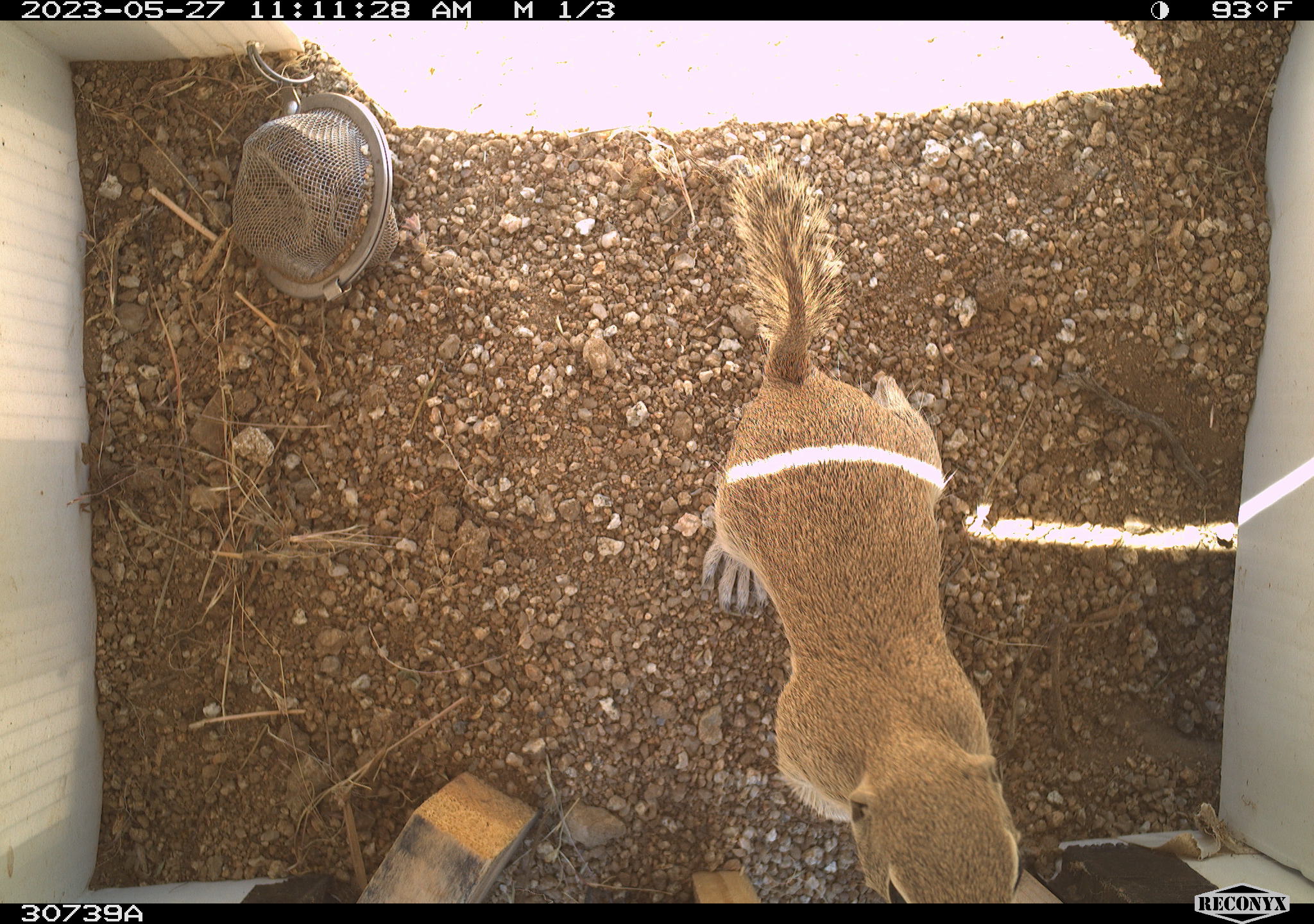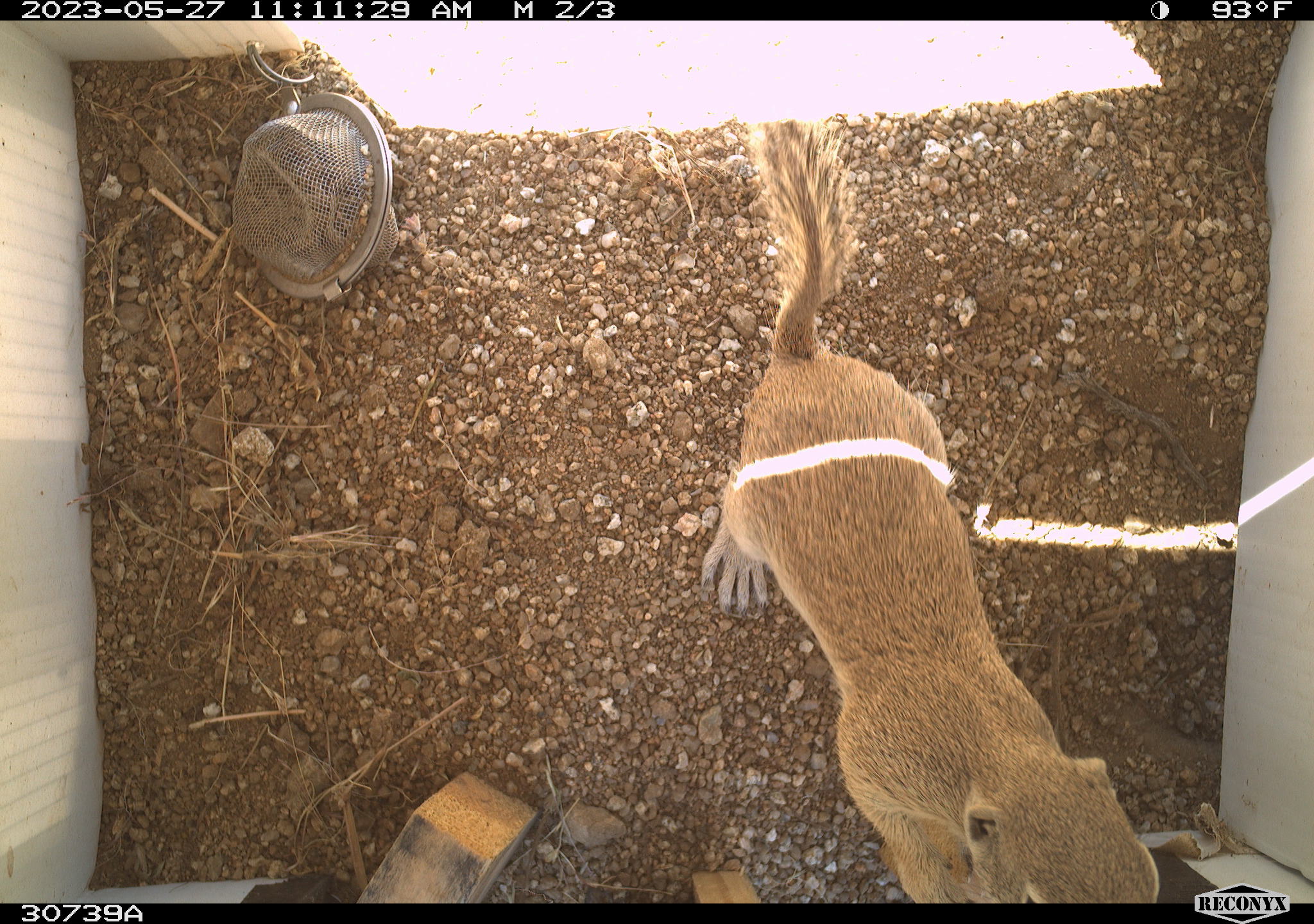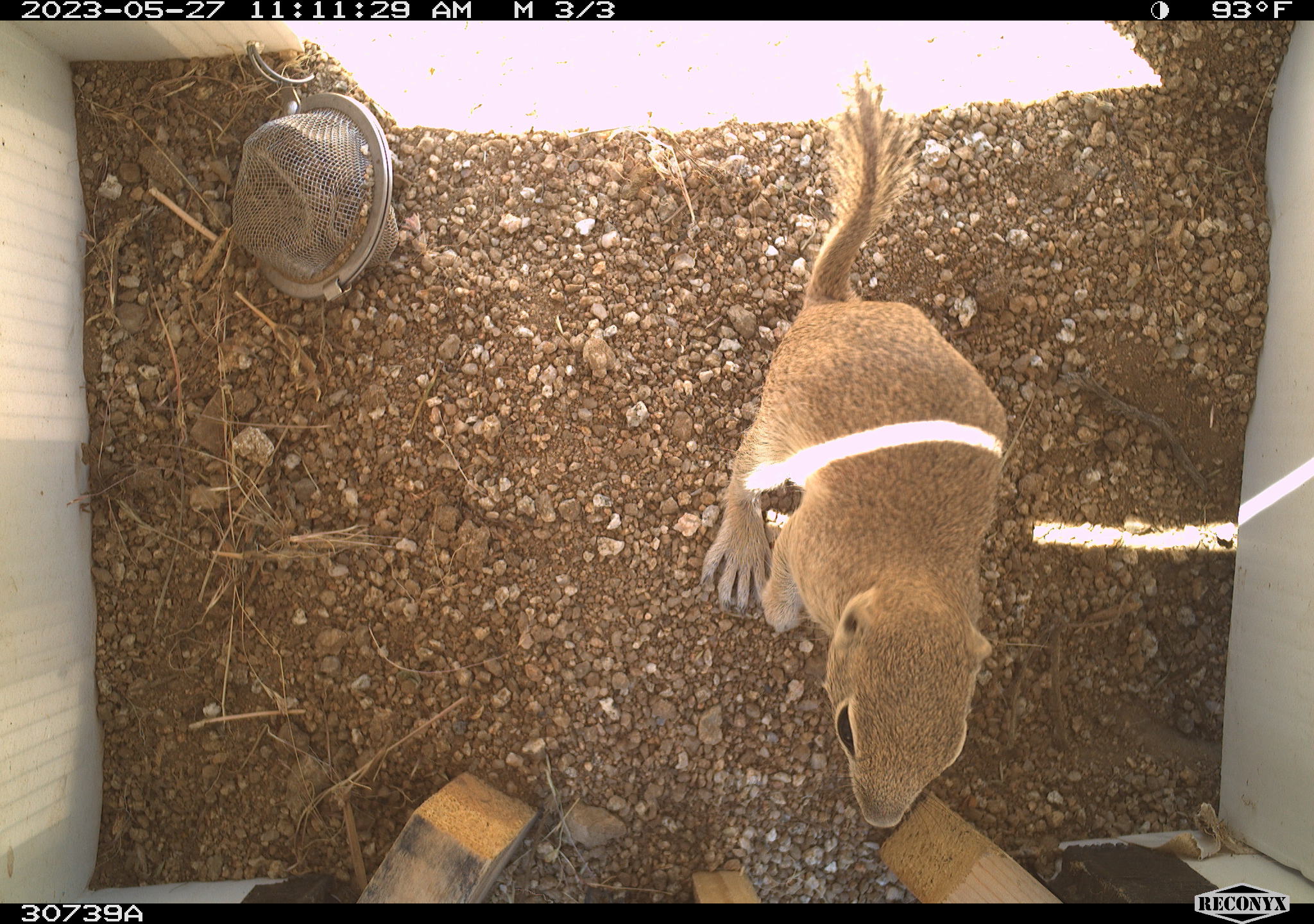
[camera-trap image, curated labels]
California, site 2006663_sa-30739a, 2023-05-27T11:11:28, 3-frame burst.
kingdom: Animalia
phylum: Chordata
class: Mammalia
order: Rodentia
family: Sciuridae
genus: Ammospermophilus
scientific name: Ammospermophilus leucurus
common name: white-tailed antelope squirrel